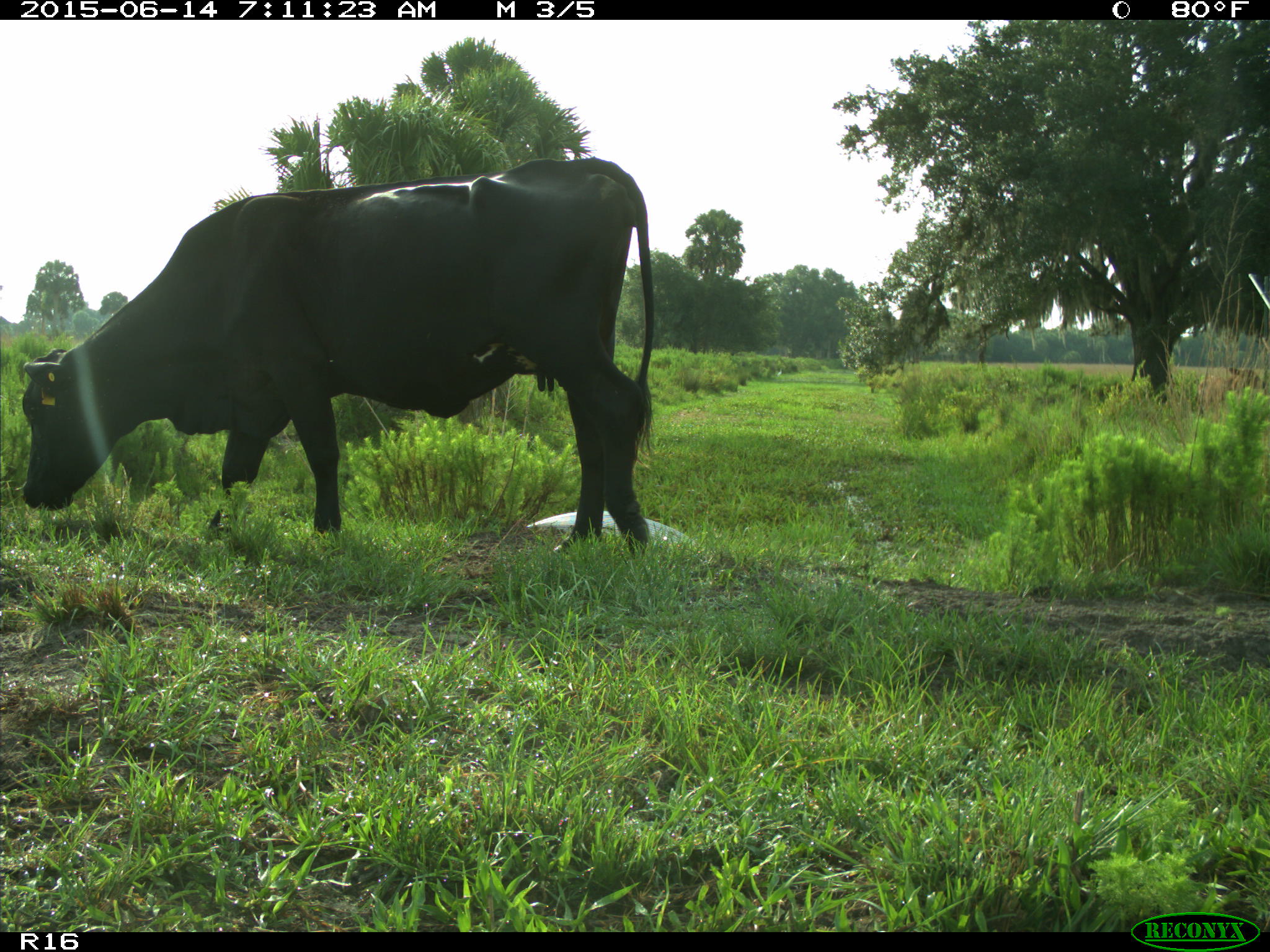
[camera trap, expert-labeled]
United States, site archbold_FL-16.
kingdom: Animalia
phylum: Chordata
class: Mammalia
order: Artiodactyla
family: Bovidae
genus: Bos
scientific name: Bos taurus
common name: domestic cow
Bos taurus (domestic cow).